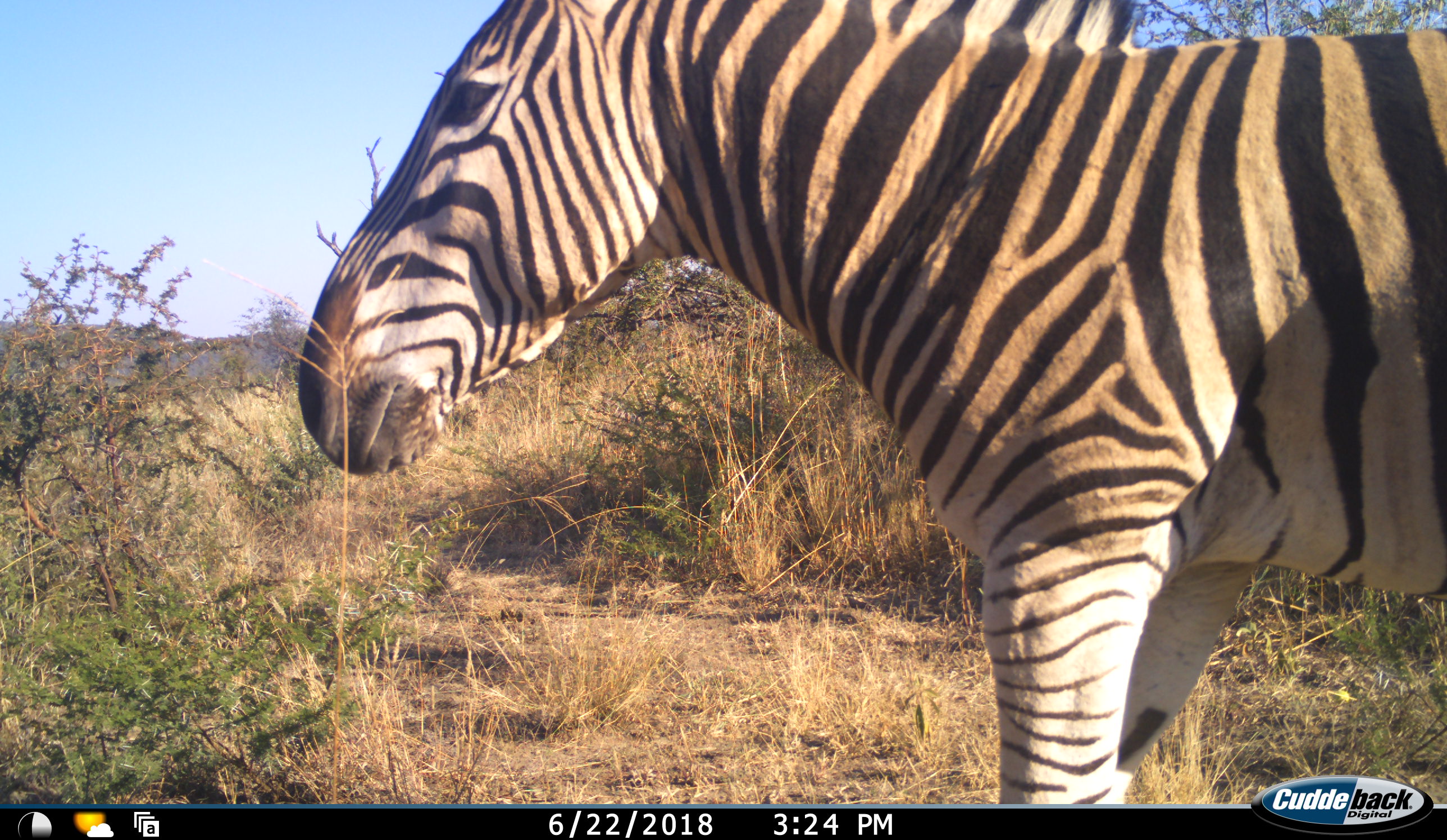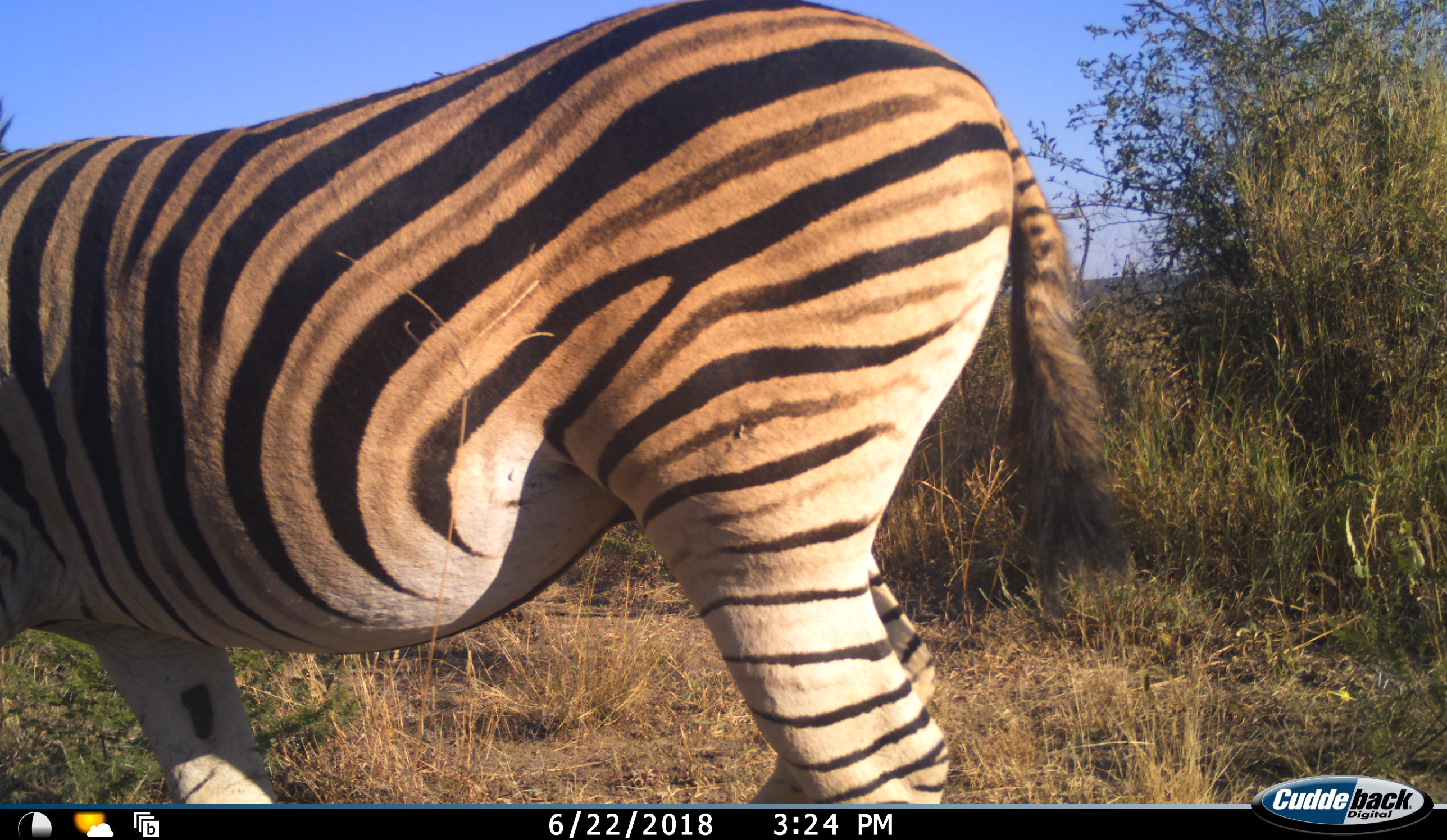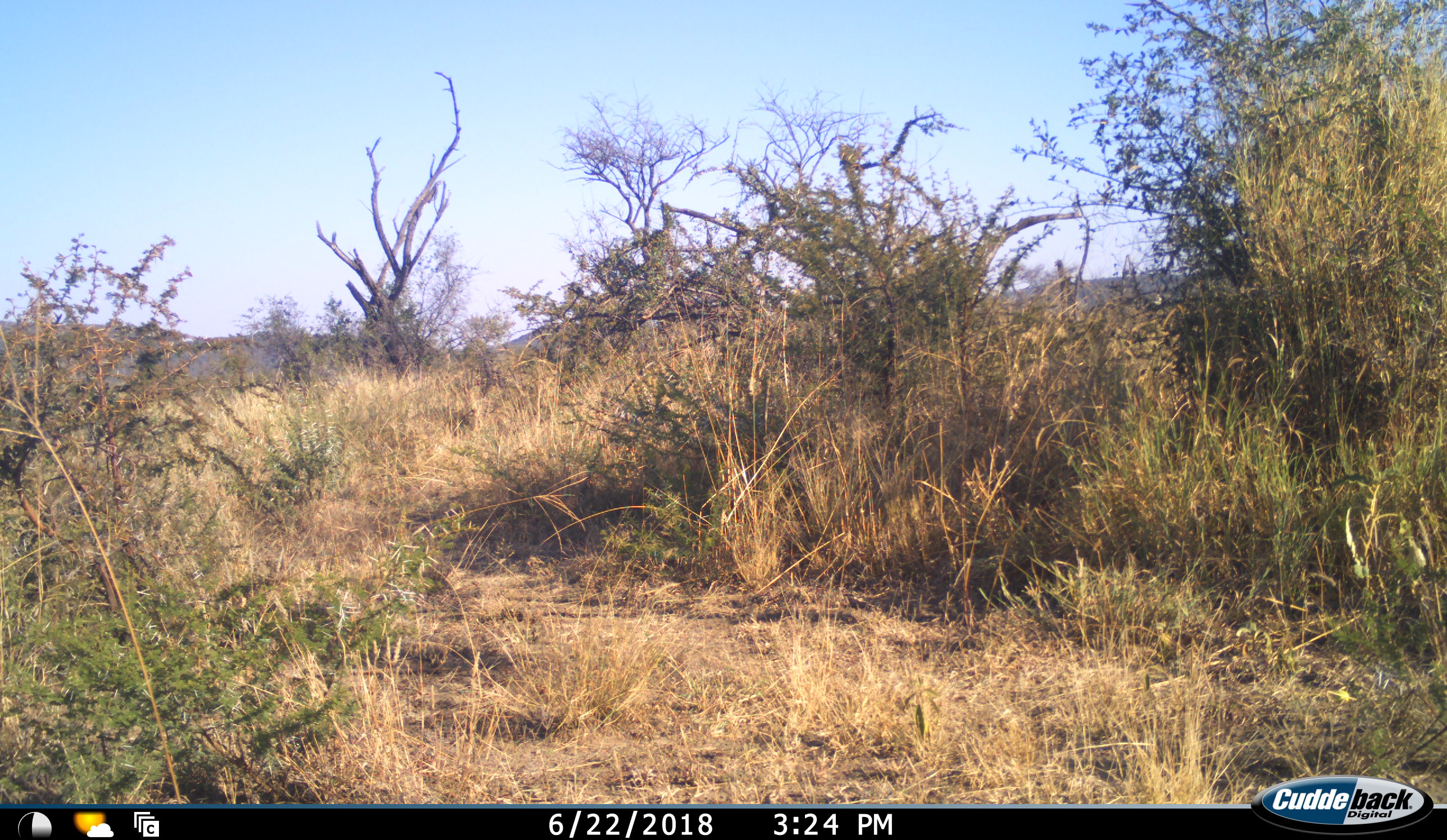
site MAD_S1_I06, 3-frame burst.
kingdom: Animalia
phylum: Chordata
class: Mammalia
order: Perissodactyla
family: Equidae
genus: Equus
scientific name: Equus quagga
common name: plains zebra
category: zebraplains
Zebraplains (plains zebra) (Equus quagga), count 1. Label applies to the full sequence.